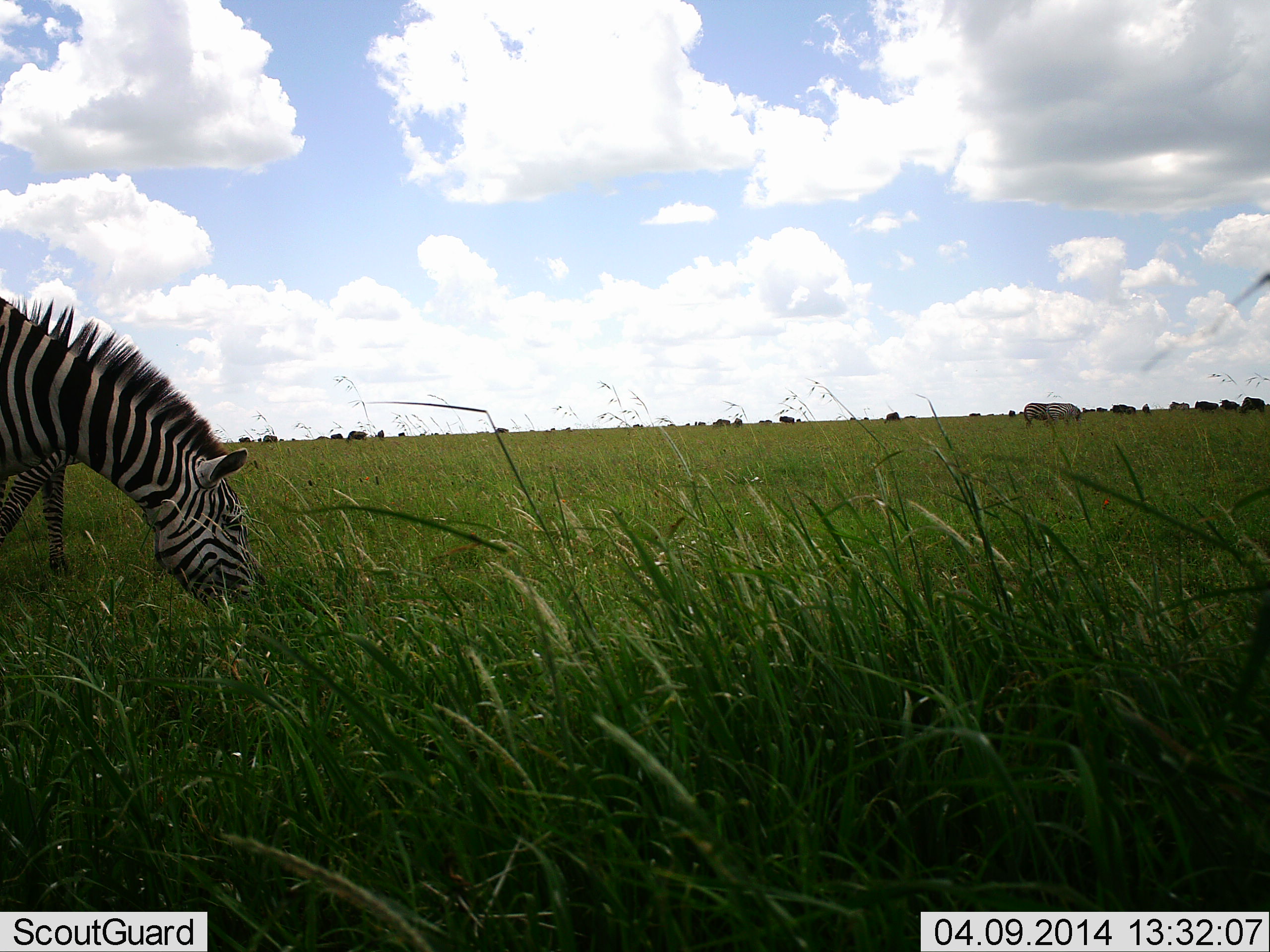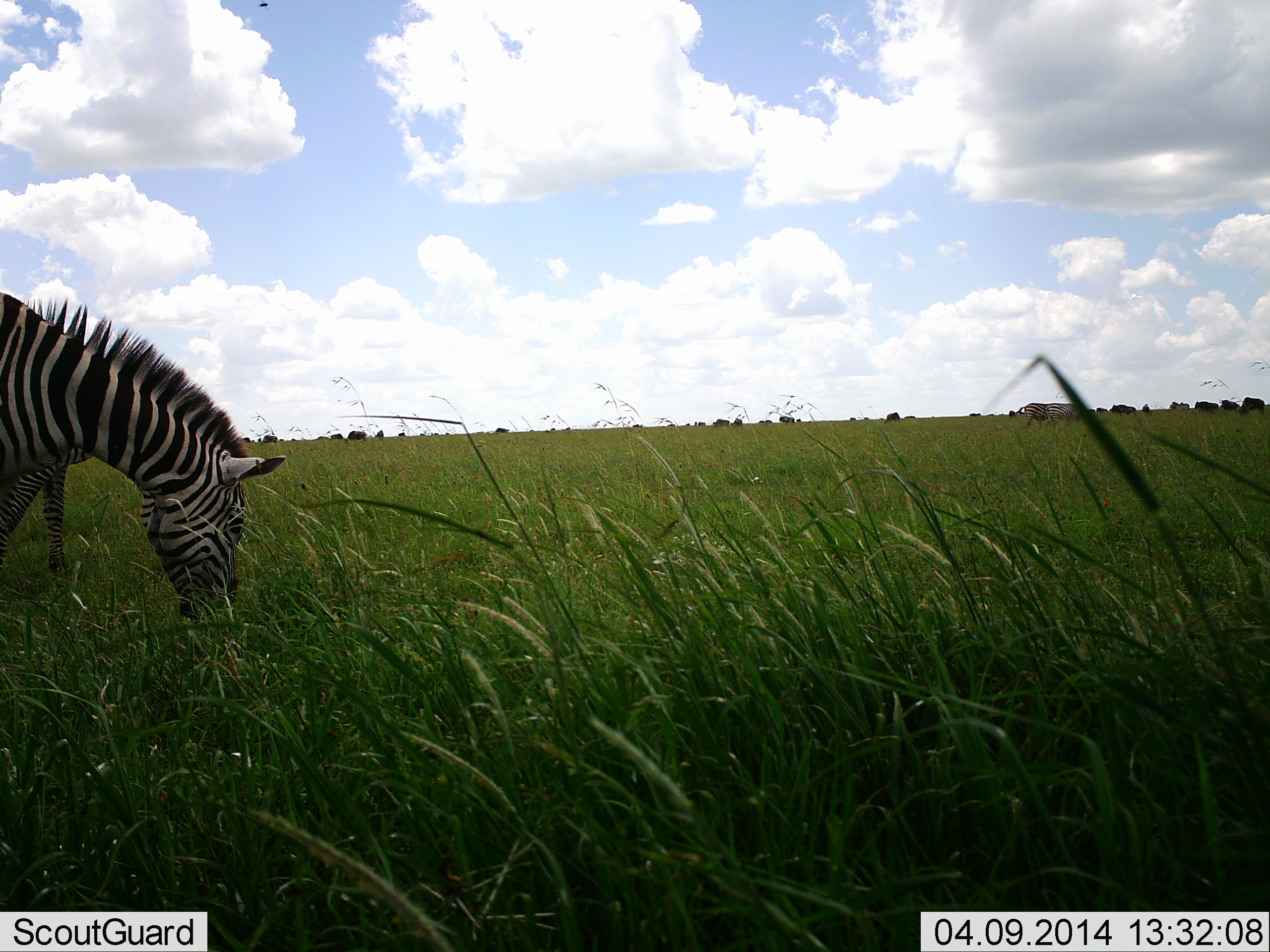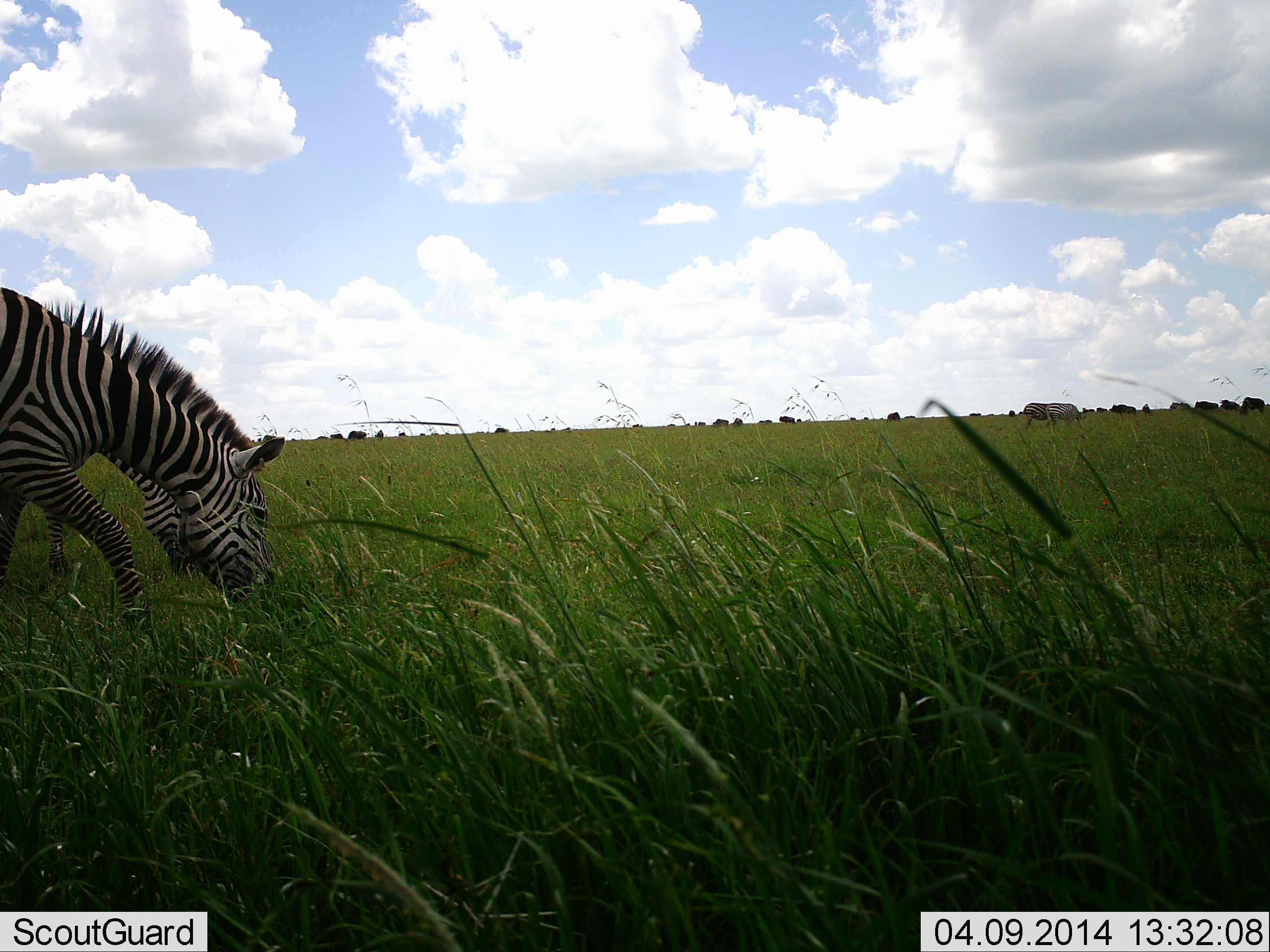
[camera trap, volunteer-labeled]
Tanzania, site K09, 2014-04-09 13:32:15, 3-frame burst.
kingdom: Animalia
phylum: Chordata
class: Mammalia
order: Perissodactyla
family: Equidae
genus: Equus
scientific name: Equus quagga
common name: plains zebra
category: zebra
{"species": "zebra (plains zebra) (Equus quagga)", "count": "2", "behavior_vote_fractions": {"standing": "43%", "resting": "0%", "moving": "7%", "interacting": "0%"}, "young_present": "0%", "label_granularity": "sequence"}